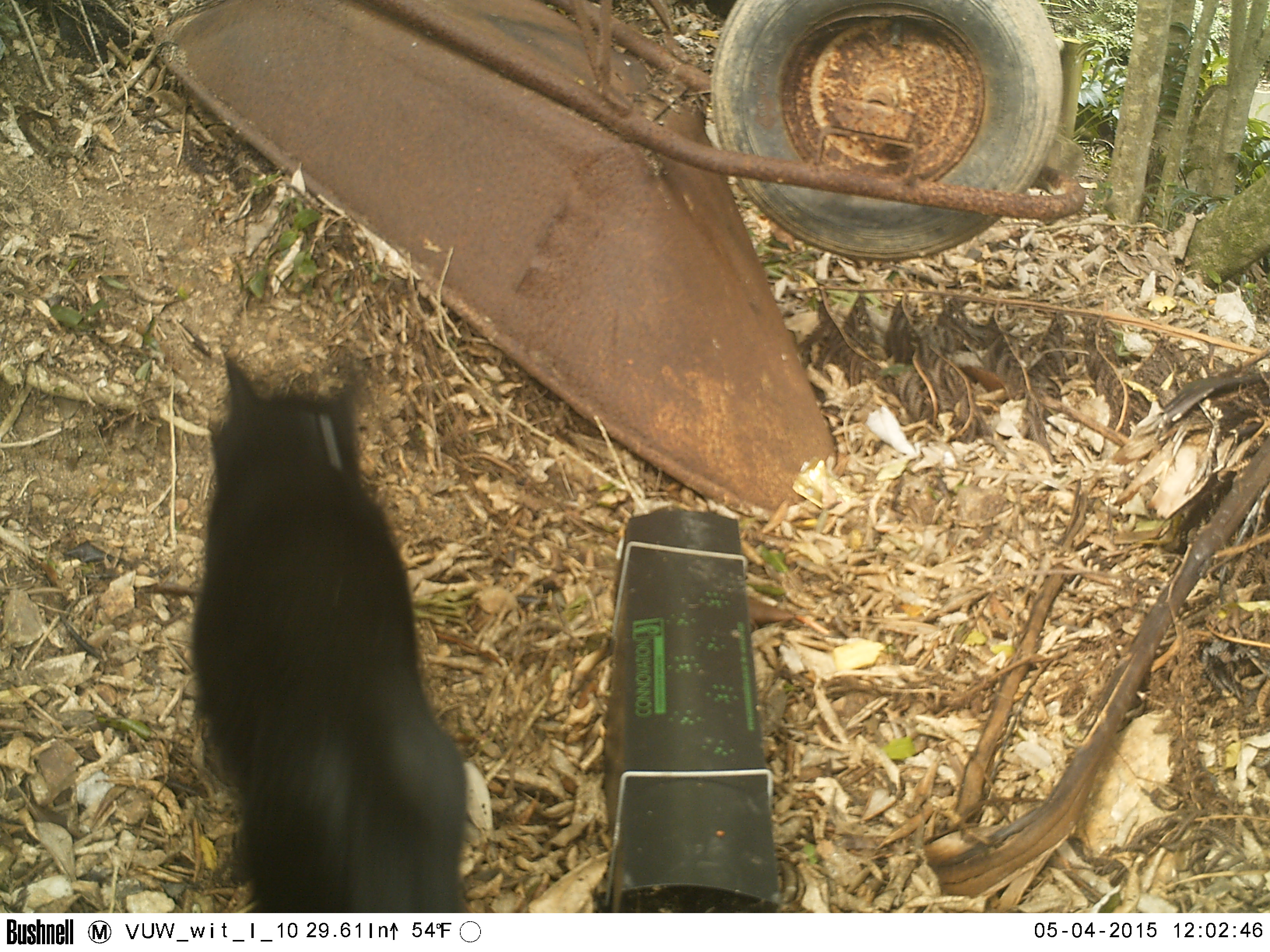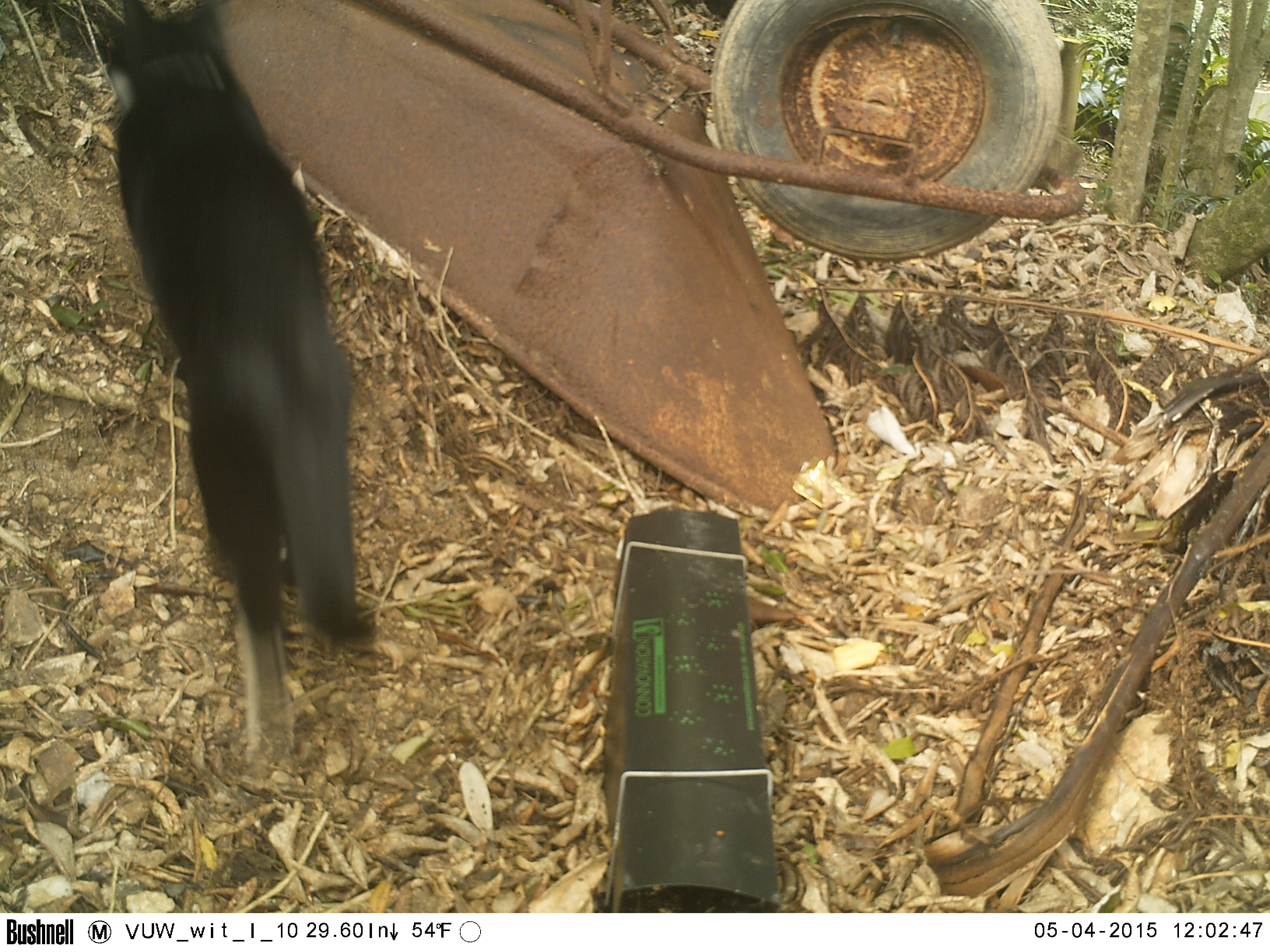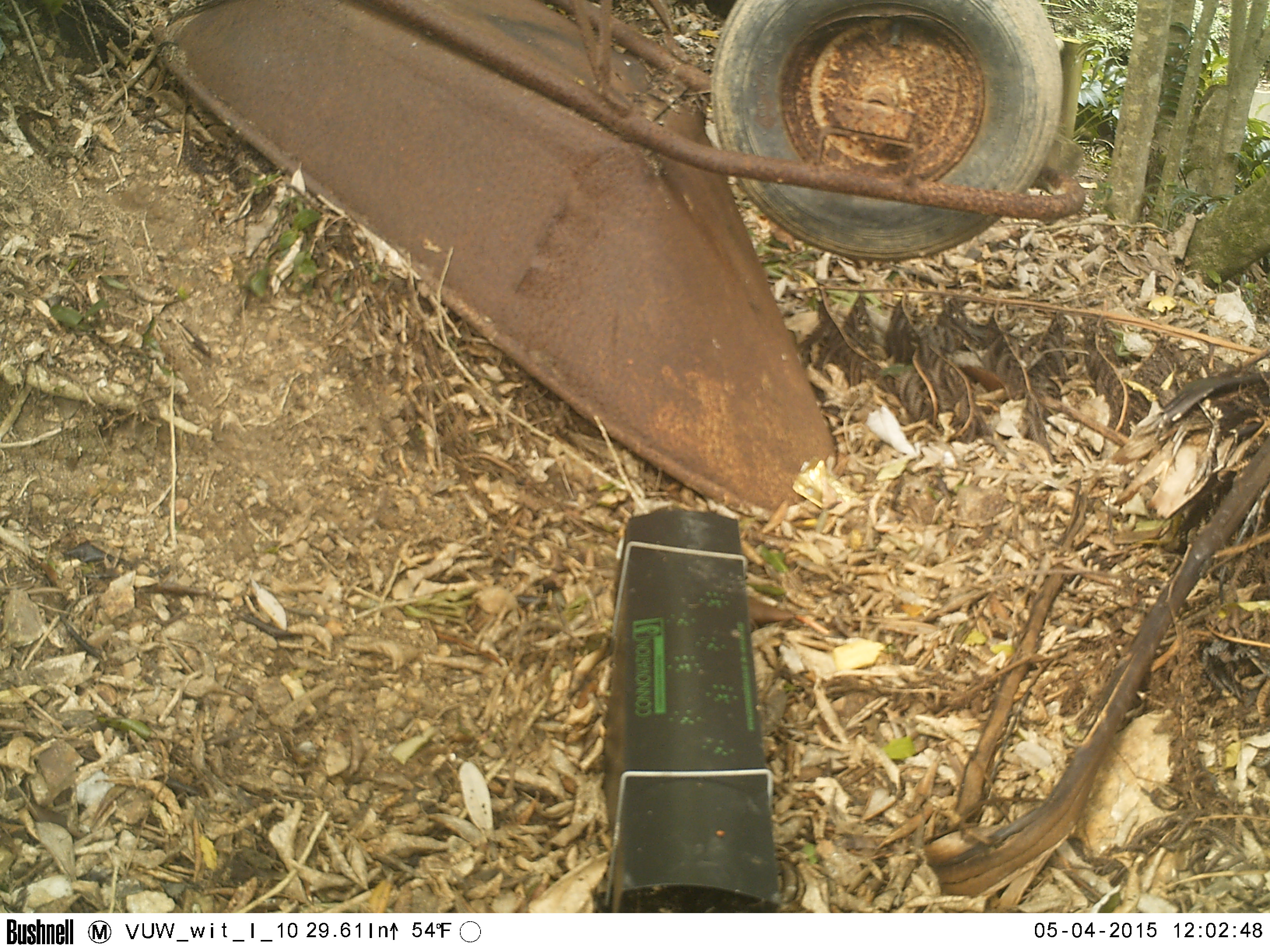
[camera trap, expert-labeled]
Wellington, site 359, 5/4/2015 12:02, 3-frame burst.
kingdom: Animalia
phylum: Chordata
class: Mammalia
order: Carnivora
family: Felidae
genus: Felis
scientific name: Felis catus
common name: cat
Cat (Felis catus).